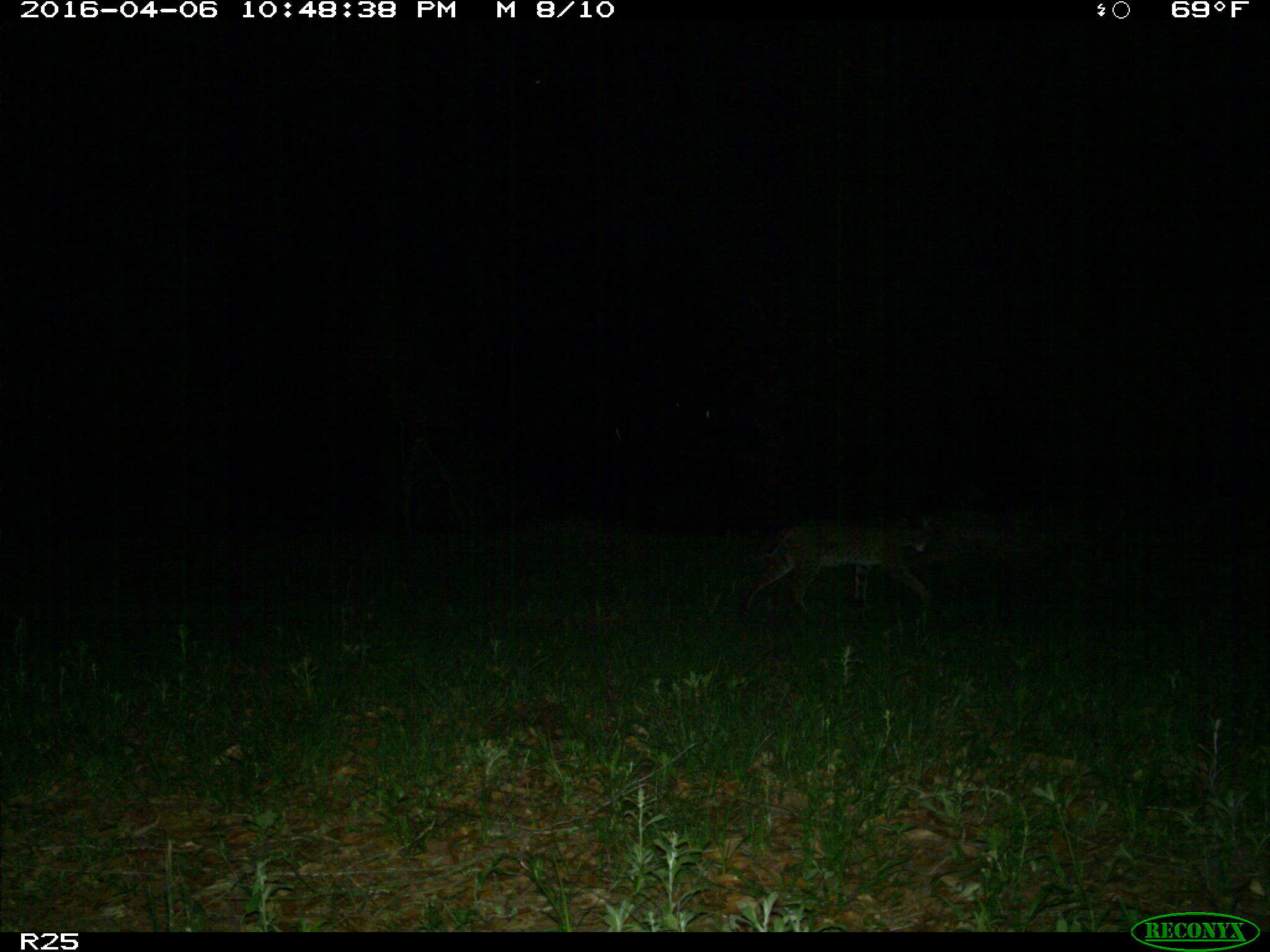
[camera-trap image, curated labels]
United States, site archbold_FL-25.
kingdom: Animalia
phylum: Chordata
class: Mammalia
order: Carnivora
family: Felidae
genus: Lynx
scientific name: Lynx rufus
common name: bobcat